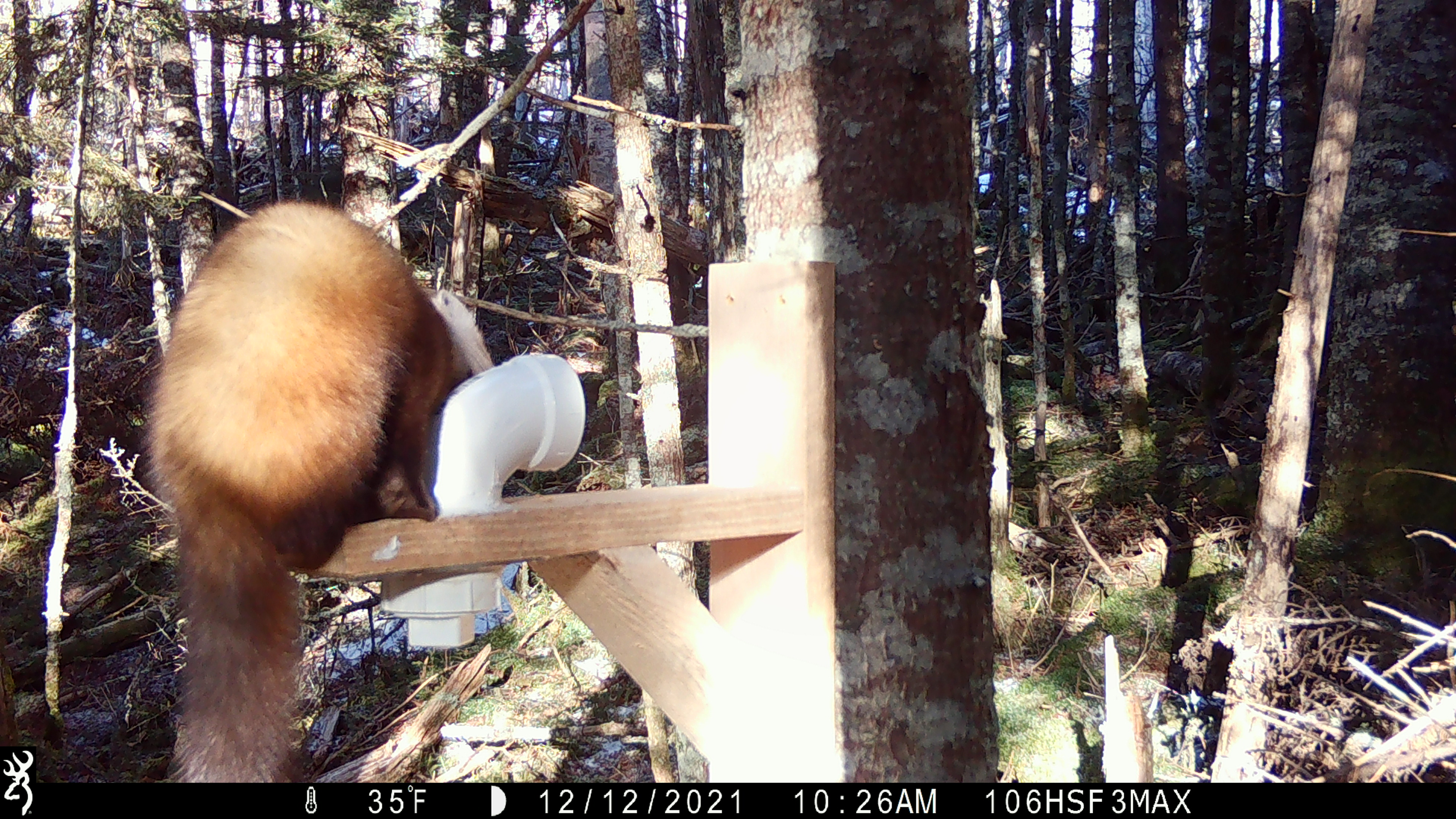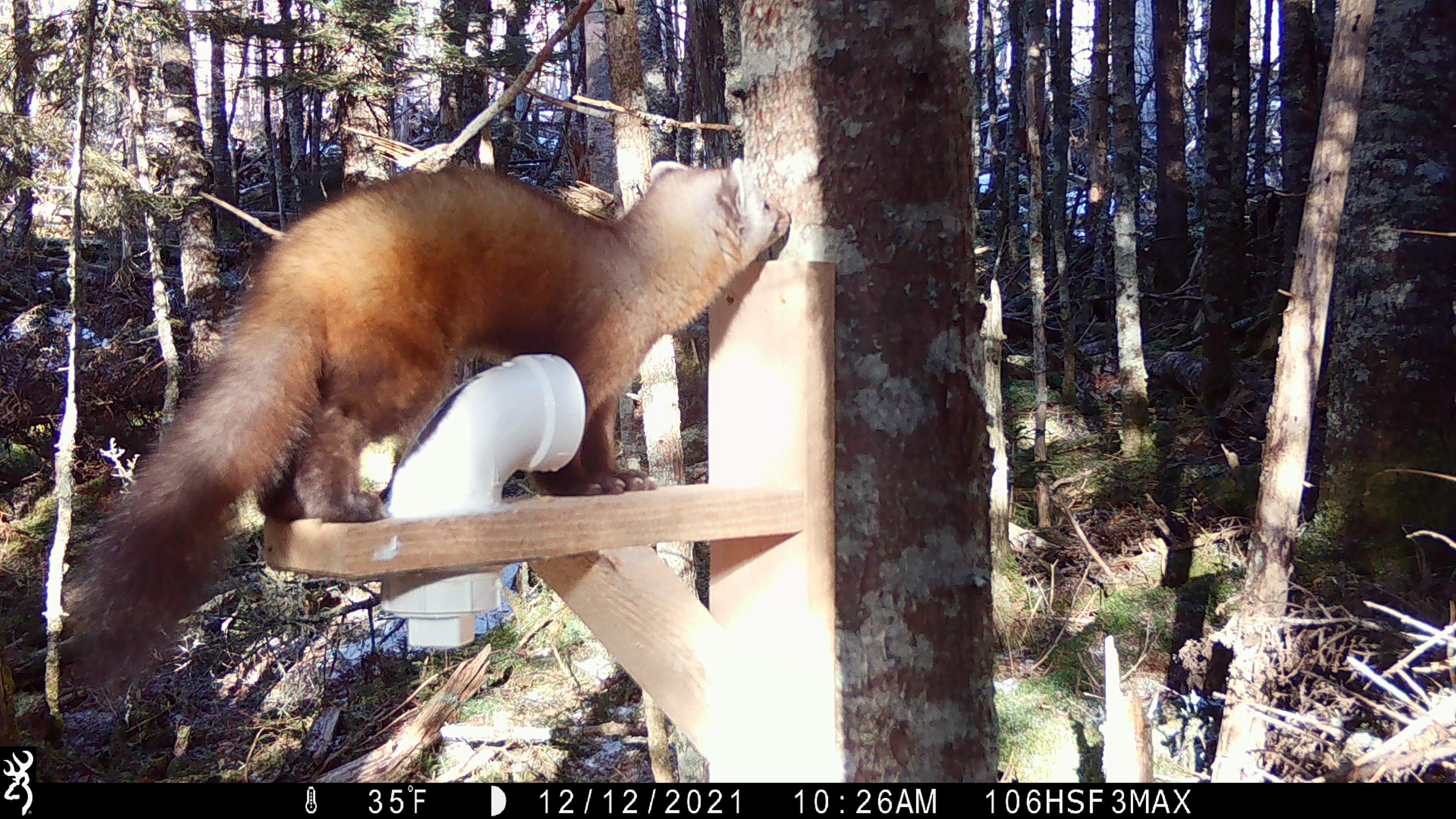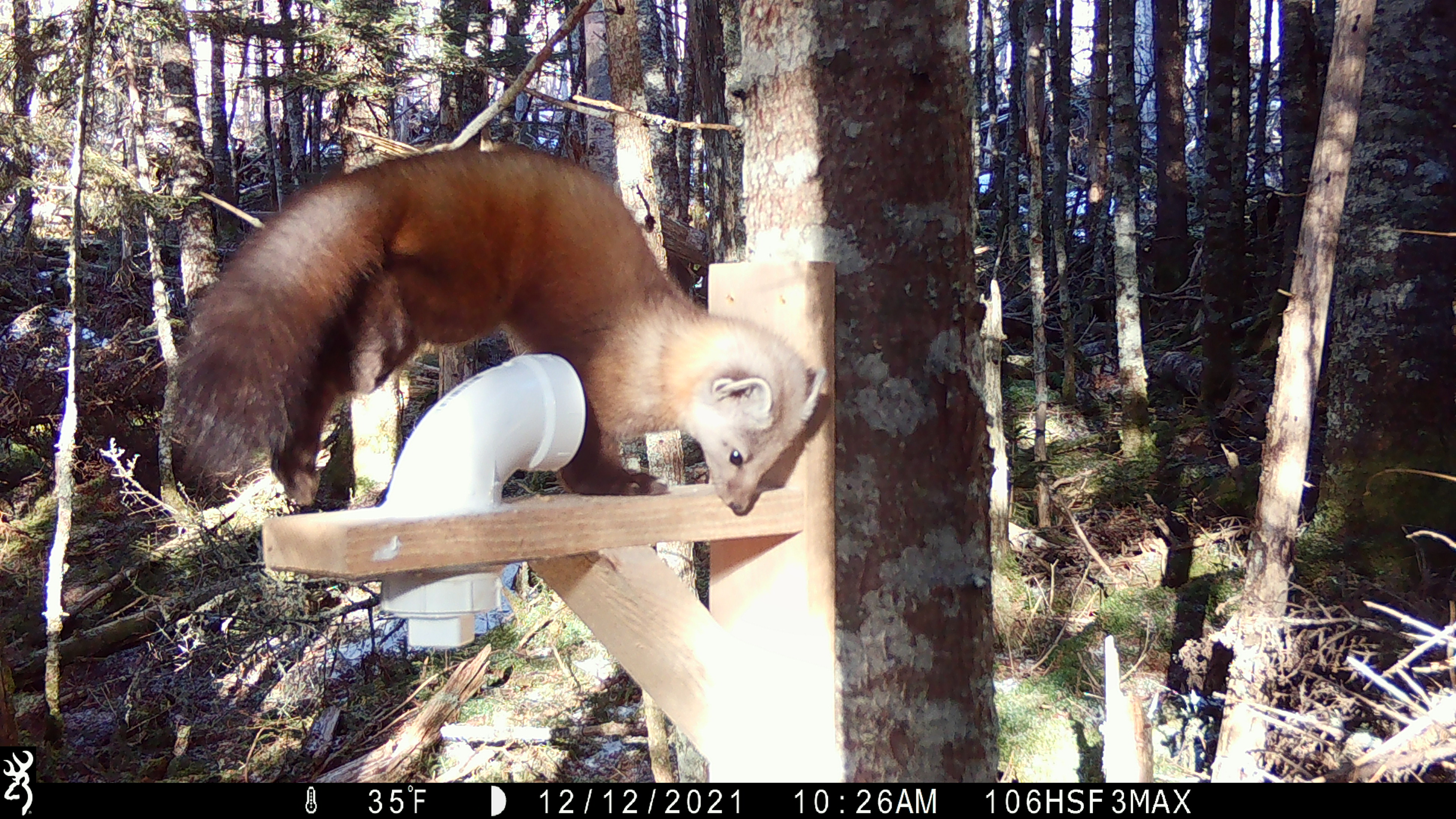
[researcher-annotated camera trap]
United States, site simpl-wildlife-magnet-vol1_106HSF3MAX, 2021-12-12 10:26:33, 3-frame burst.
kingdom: Animalia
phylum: Chordata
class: Mammalia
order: Carnivora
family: Mustelidae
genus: Martes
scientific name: Martes americana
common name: american marten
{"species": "american marten (Martes americana)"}